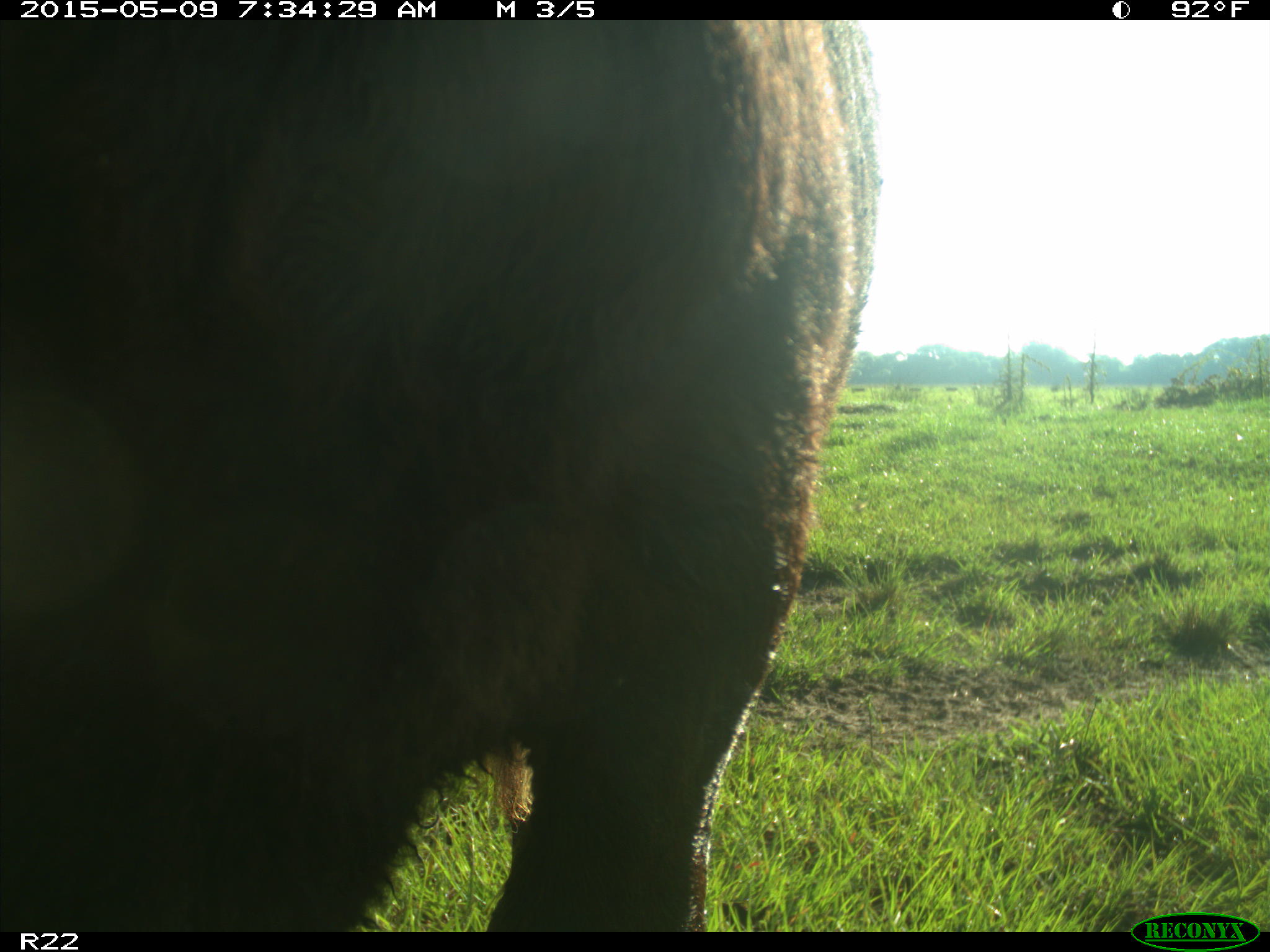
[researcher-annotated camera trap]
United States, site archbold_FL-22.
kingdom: Animalia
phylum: Chordata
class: Mammalia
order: Artiodactyla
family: Bovidae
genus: Bos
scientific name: Bos taurus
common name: domestic cow